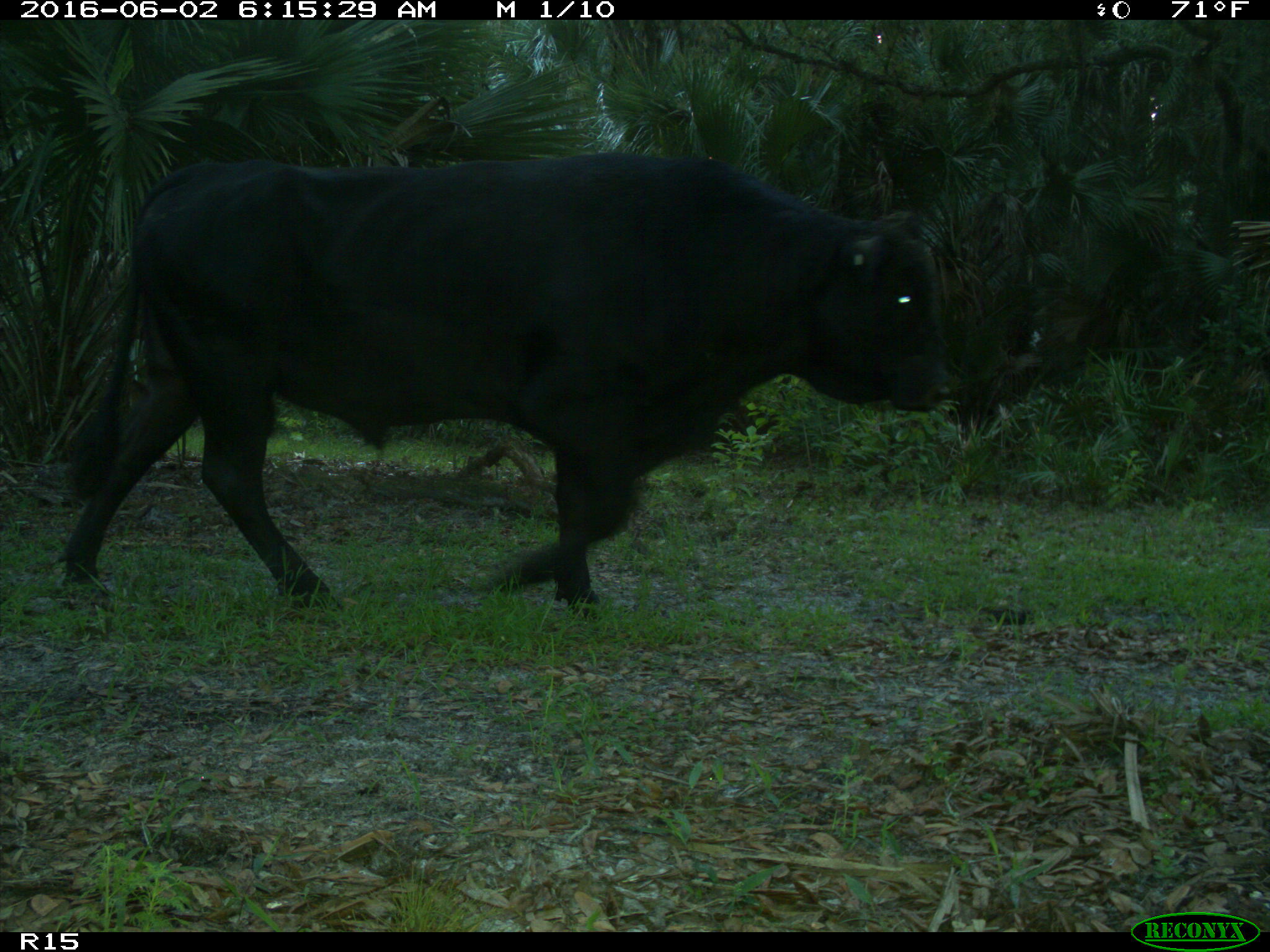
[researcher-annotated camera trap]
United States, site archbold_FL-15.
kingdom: Animalia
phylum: Chordata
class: Mammalia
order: Artiodactyla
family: Bovidae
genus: Bos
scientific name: Bos taurus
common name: domestic cow